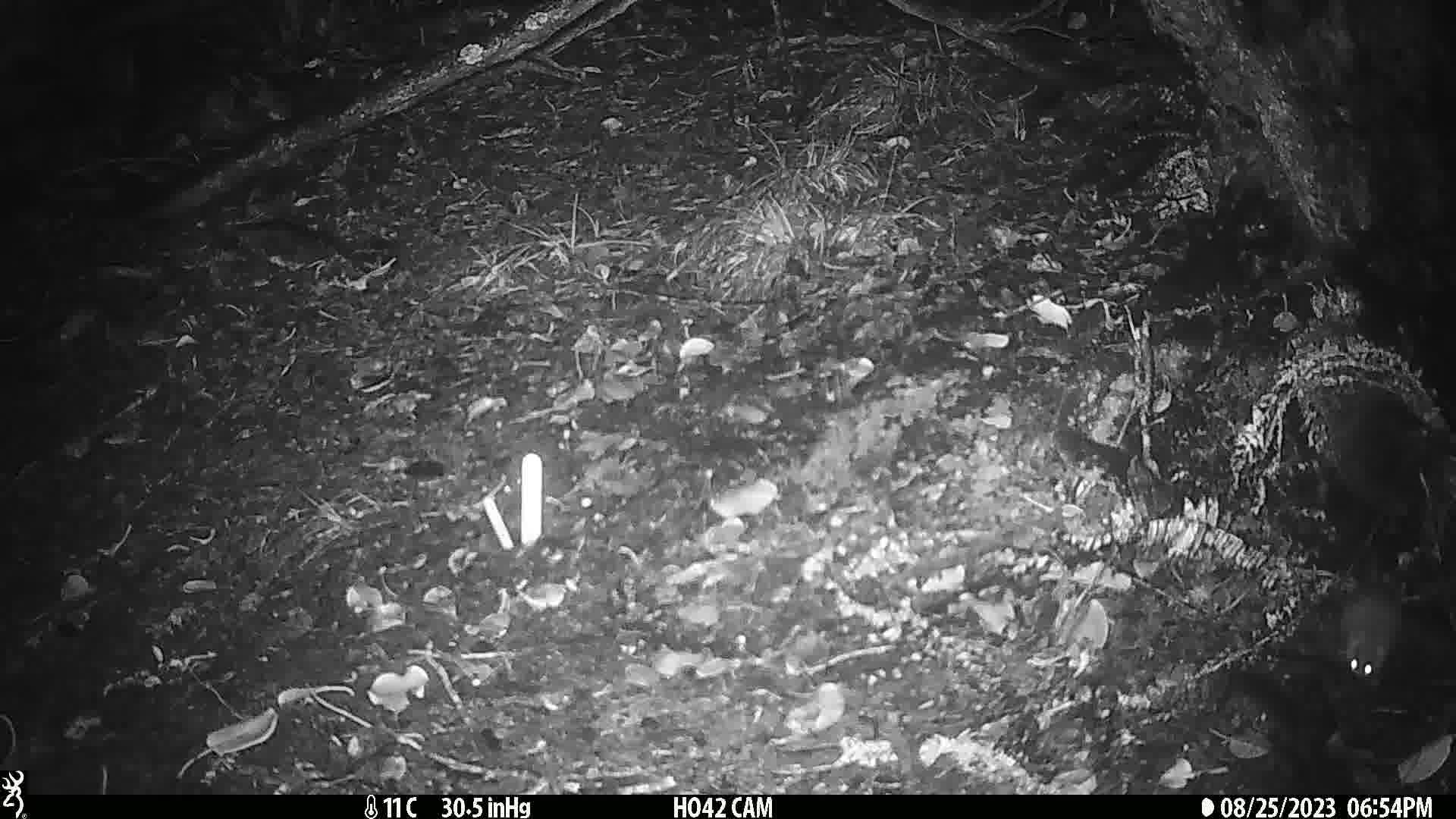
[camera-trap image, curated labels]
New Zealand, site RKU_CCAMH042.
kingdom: Animalia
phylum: Chordata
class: Mammalia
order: Rodentia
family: Muridae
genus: Rattus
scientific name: Rattus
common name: rat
Rat (Rattus).